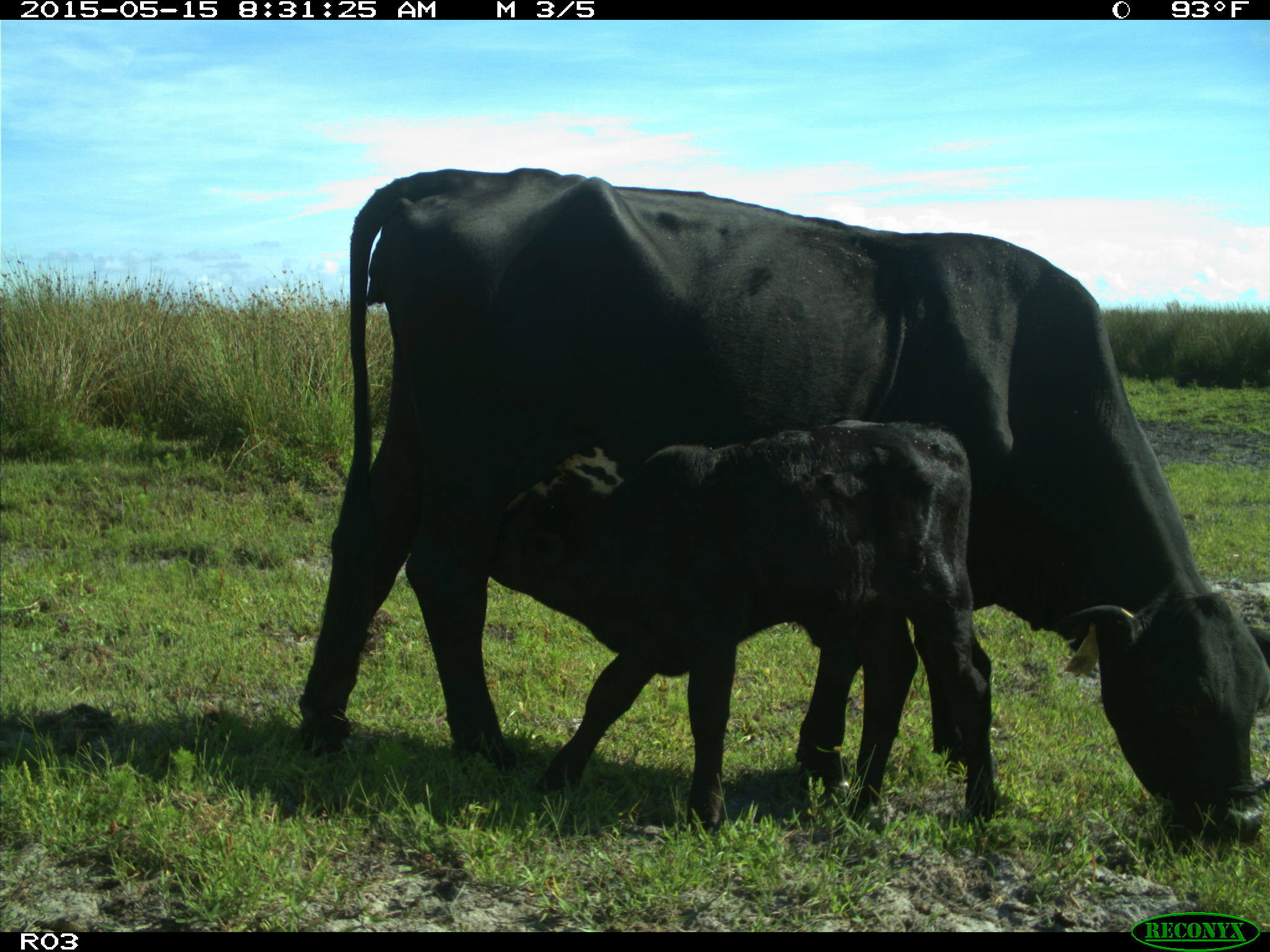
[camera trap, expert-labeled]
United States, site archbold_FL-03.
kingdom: Animalia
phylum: Chordata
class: Mammalia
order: Artiodactyla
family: Bovidae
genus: Bos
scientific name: Bos taurus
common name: domestic cow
Bos taurus (domestic cow).